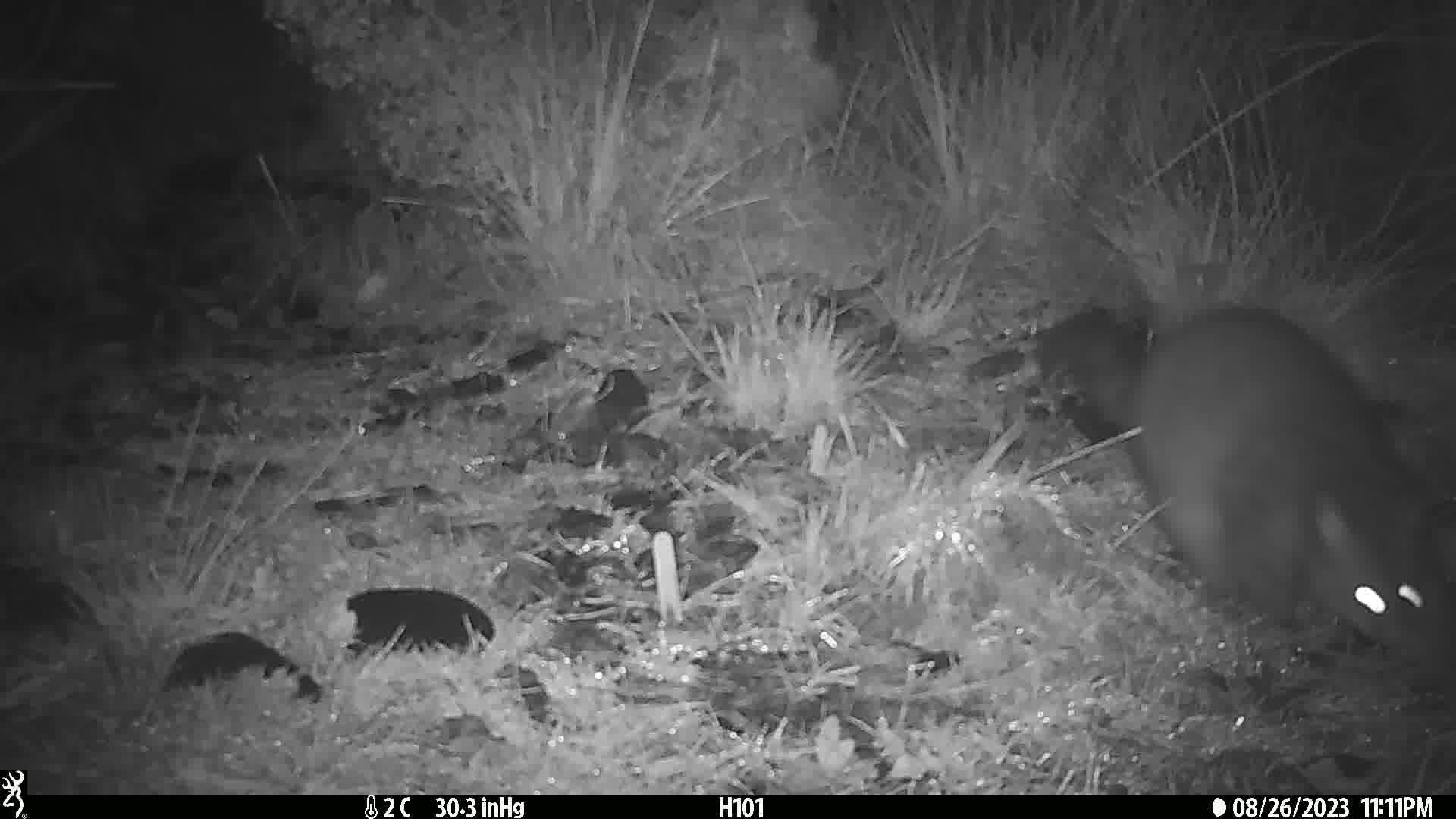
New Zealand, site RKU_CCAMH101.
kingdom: Animalia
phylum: Chordata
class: Mammalia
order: Diprotodontia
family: Phalangeridae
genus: Trichosurus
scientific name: Trichosurus vulpecula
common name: common brushtail possum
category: possum